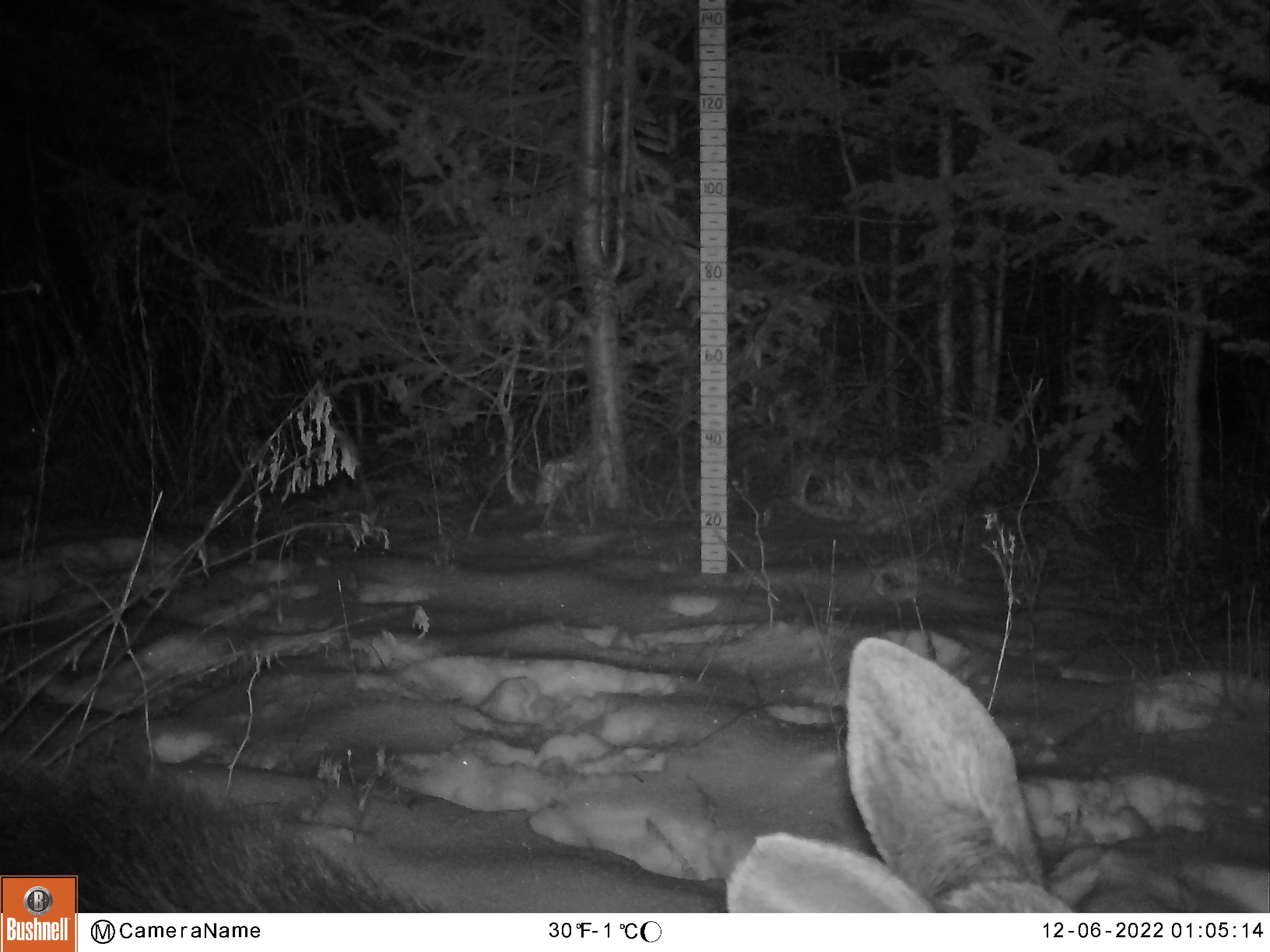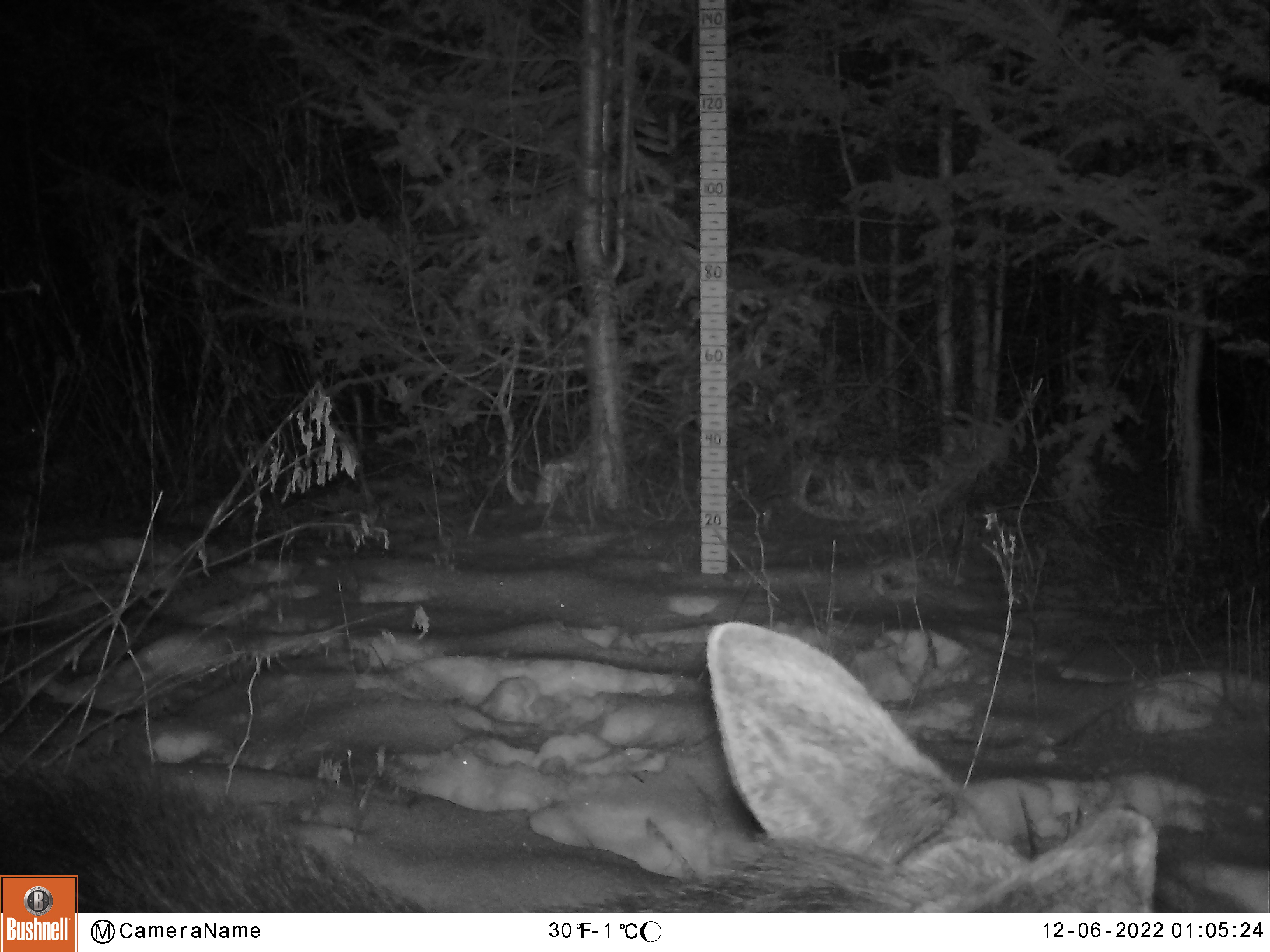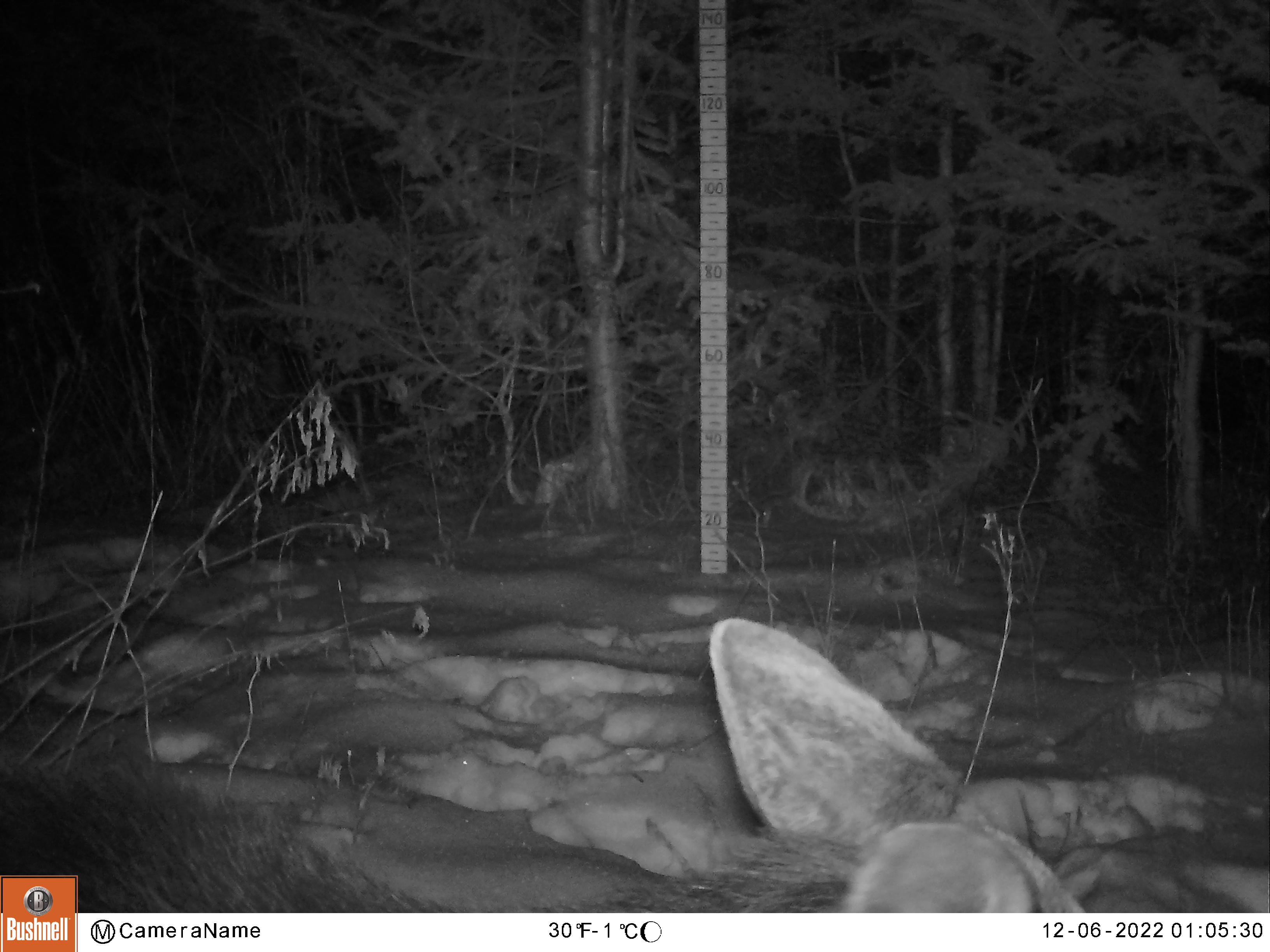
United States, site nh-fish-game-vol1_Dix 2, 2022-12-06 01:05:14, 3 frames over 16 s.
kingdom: Animalia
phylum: Chordata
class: Mammalia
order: Artiodactyla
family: Cervidae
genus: Alces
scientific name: Alces alces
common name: moose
Moose (Alces alces).